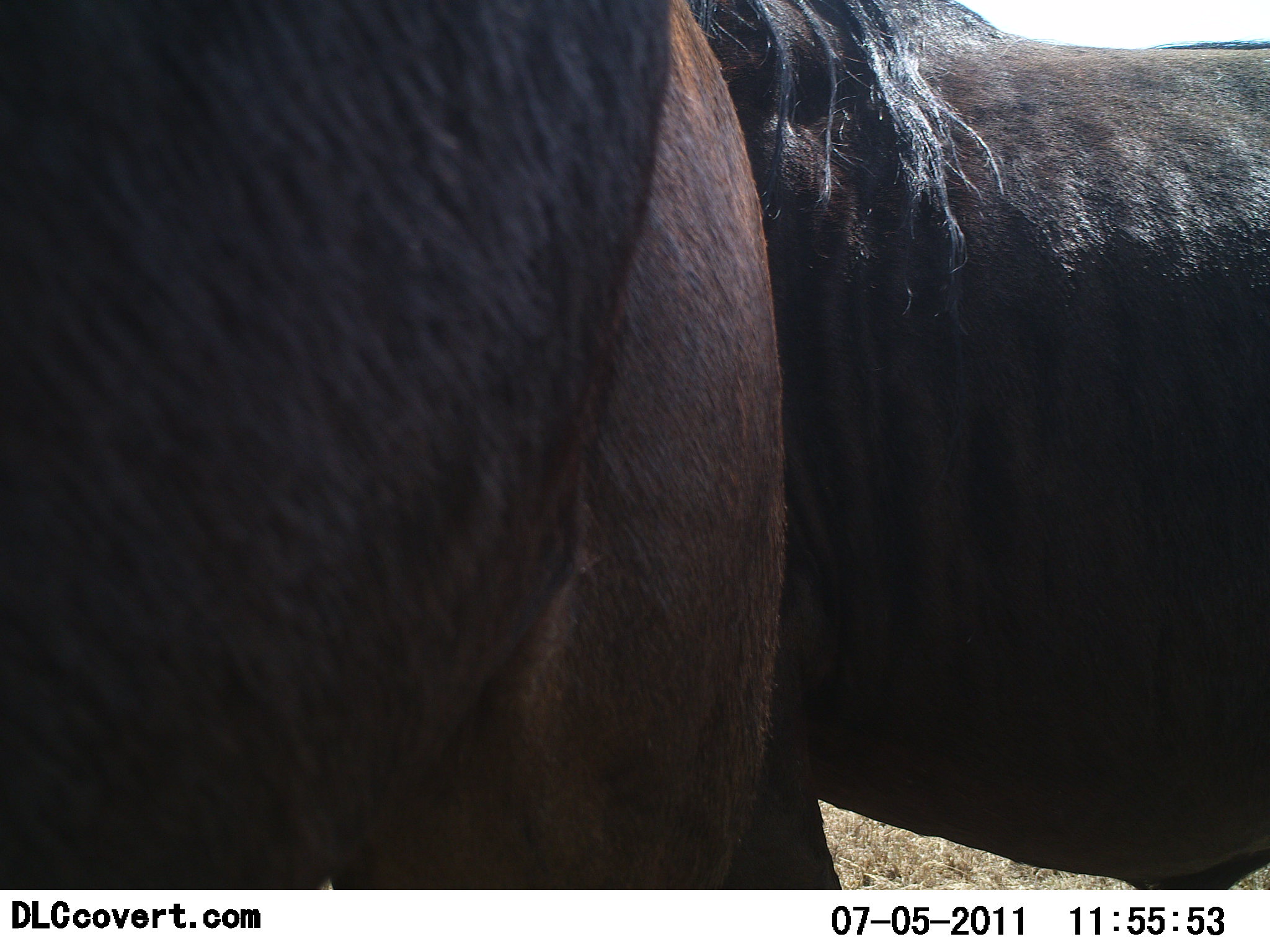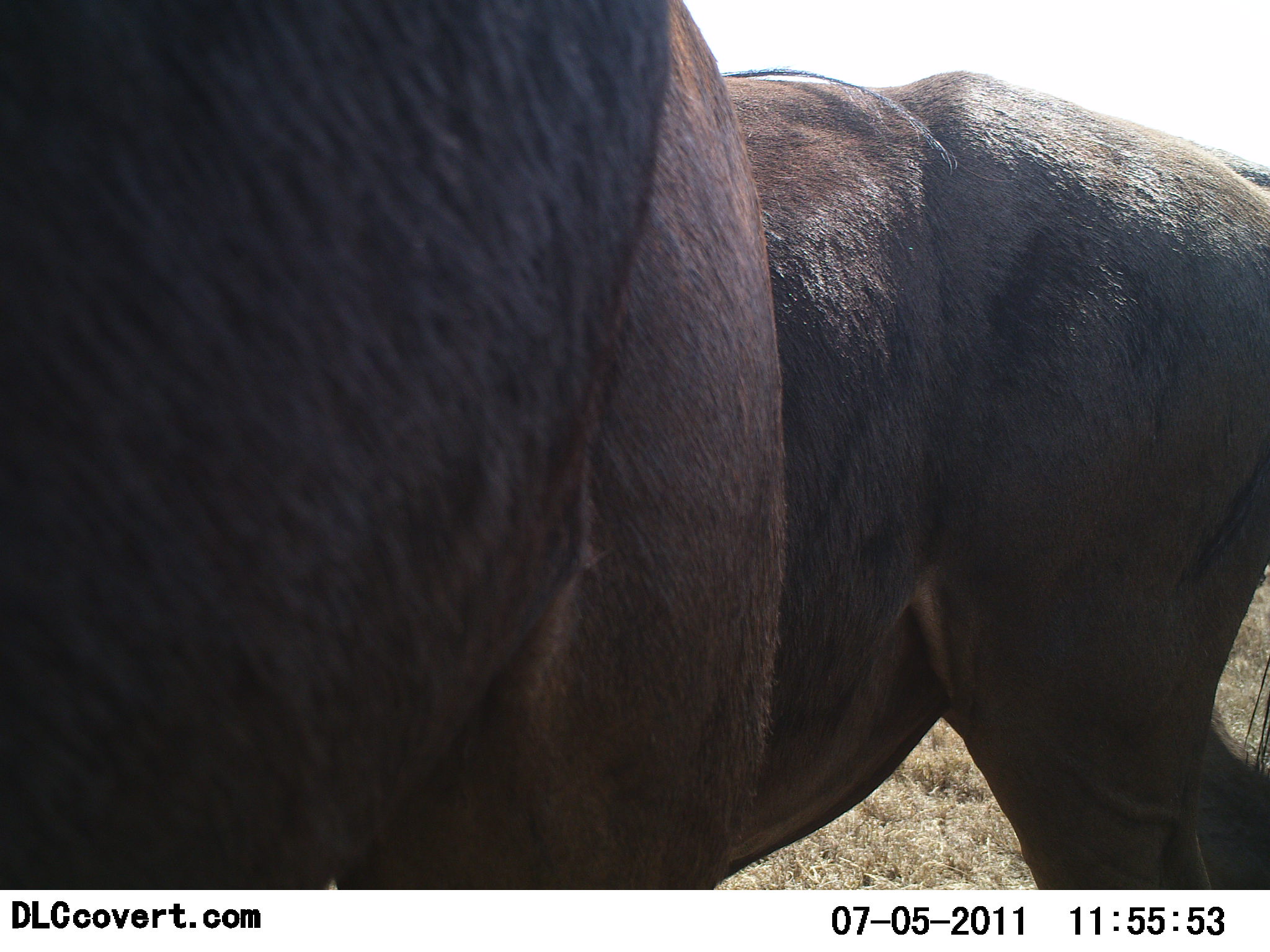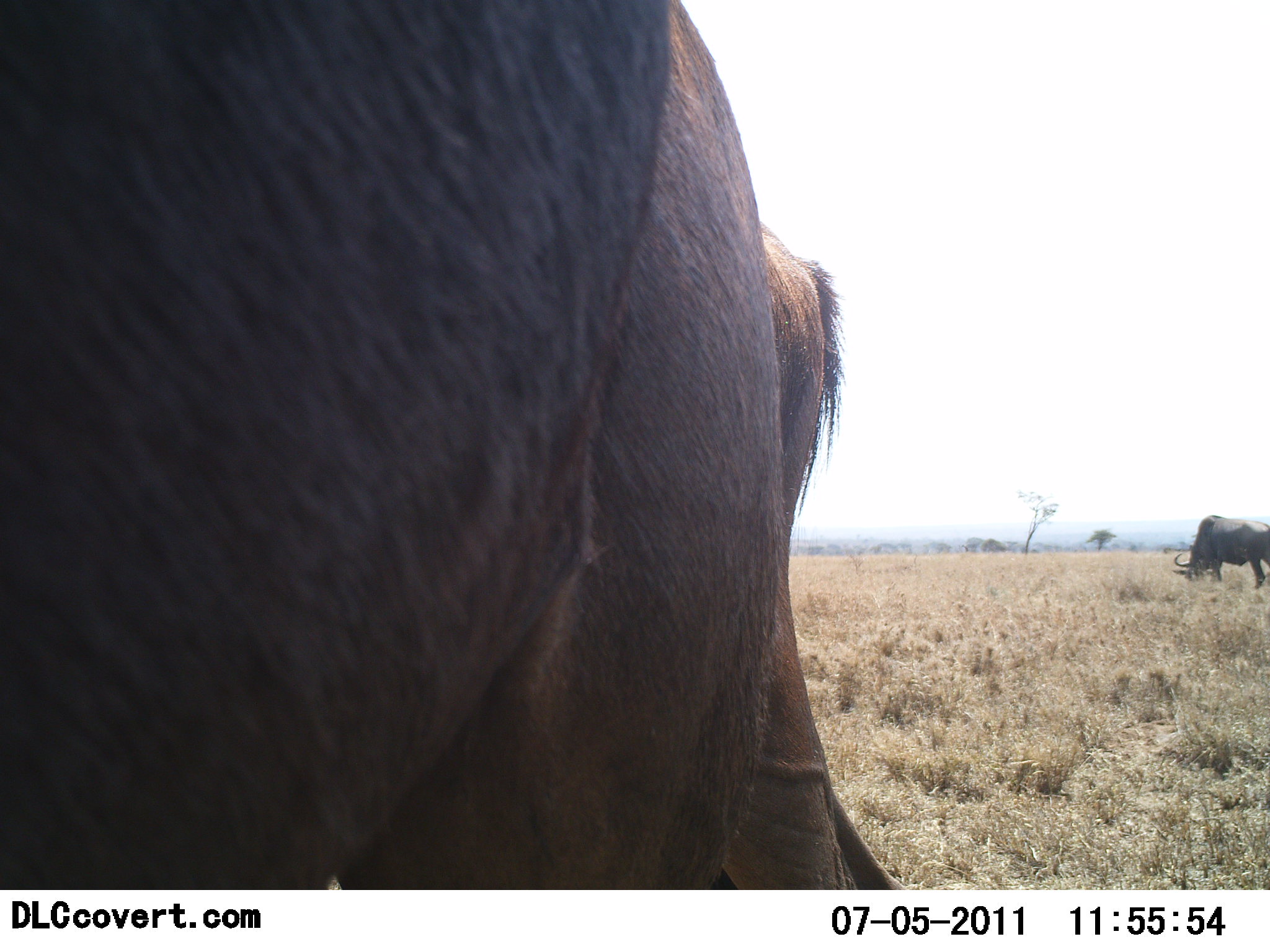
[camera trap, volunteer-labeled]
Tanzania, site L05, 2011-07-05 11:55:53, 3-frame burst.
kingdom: Animalia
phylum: Chordata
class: Mammalia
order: Artiodactyla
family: Bovidae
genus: Connochaetes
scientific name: Connochaetes taurinus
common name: blue wildebeest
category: wildebeest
Wildebeest (blue wildebeest) (Connochaetes taurinus), count 3. Behavior (volunteer vote fractions): standing 75%, resting 0%, moving 75%, interacting 0%. Young present (vote fraction): 0%. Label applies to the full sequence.